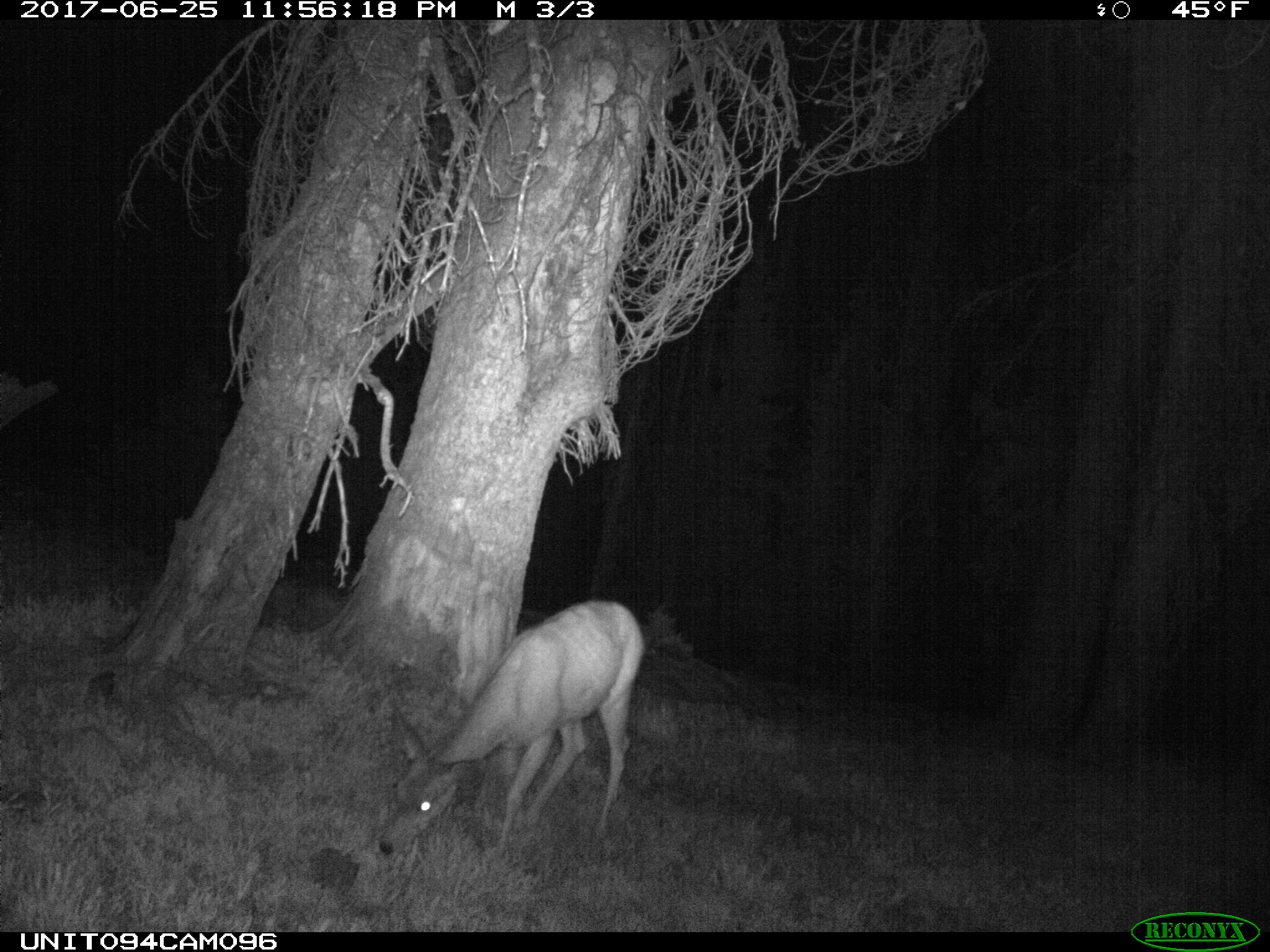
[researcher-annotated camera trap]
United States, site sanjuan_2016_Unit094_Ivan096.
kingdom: Animalia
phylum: Chordata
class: Mammalia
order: Artiodactyla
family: Cervidae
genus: Odocoileus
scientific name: Odocoileus hemionus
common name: mule deer